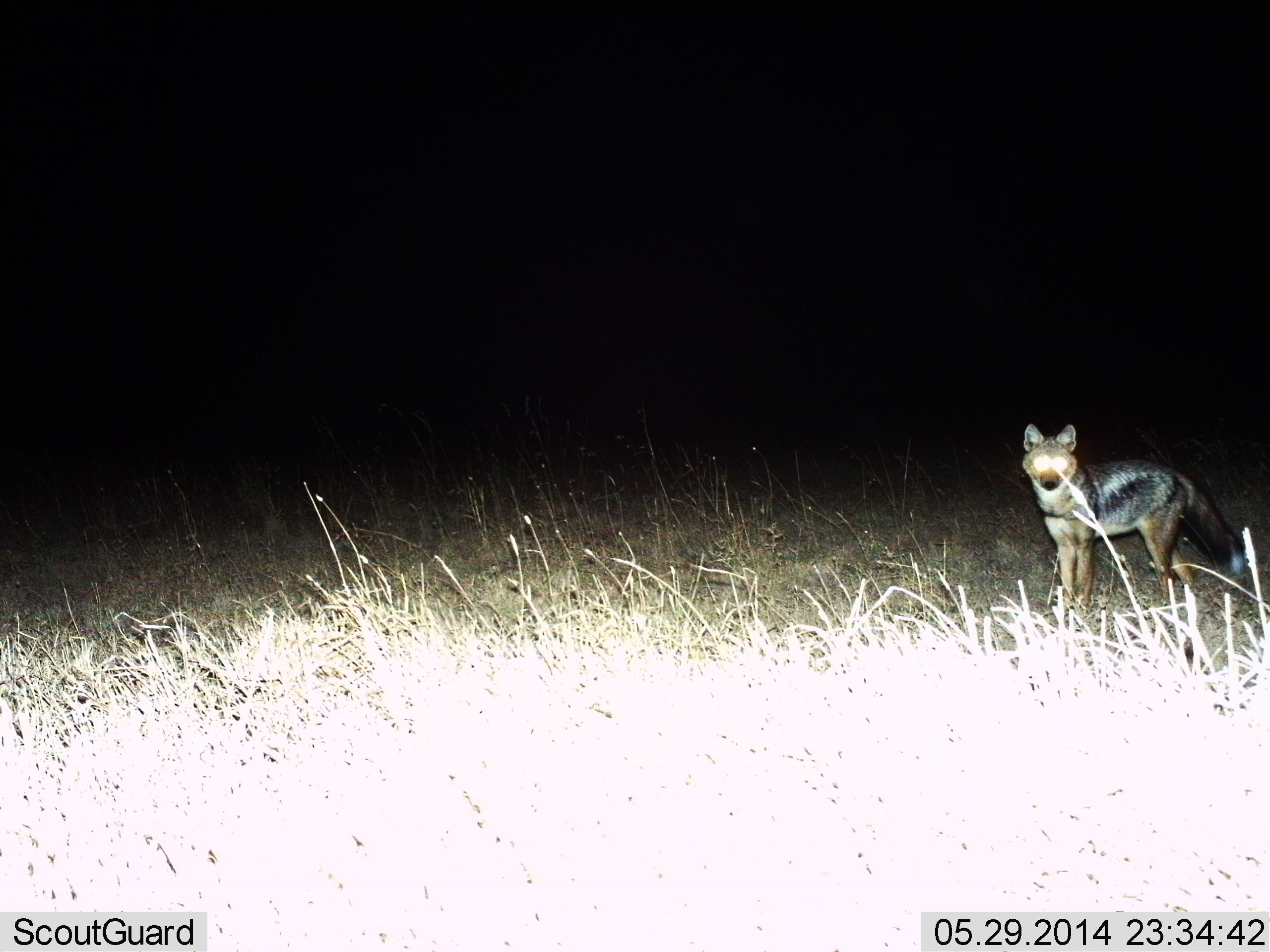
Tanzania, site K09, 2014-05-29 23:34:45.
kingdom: Animalia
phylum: Chordata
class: Mammalia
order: Carnivora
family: Canidae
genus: Lupulella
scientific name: Lupulella mesomelas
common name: black-backed jackal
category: jackal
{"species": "jackal (black-backed jackal) (Lupulella mesomelas)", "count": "1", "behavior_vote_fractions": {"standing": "100%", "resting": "0%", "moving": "0%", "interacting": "0%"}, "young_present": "0%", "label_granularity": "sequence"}